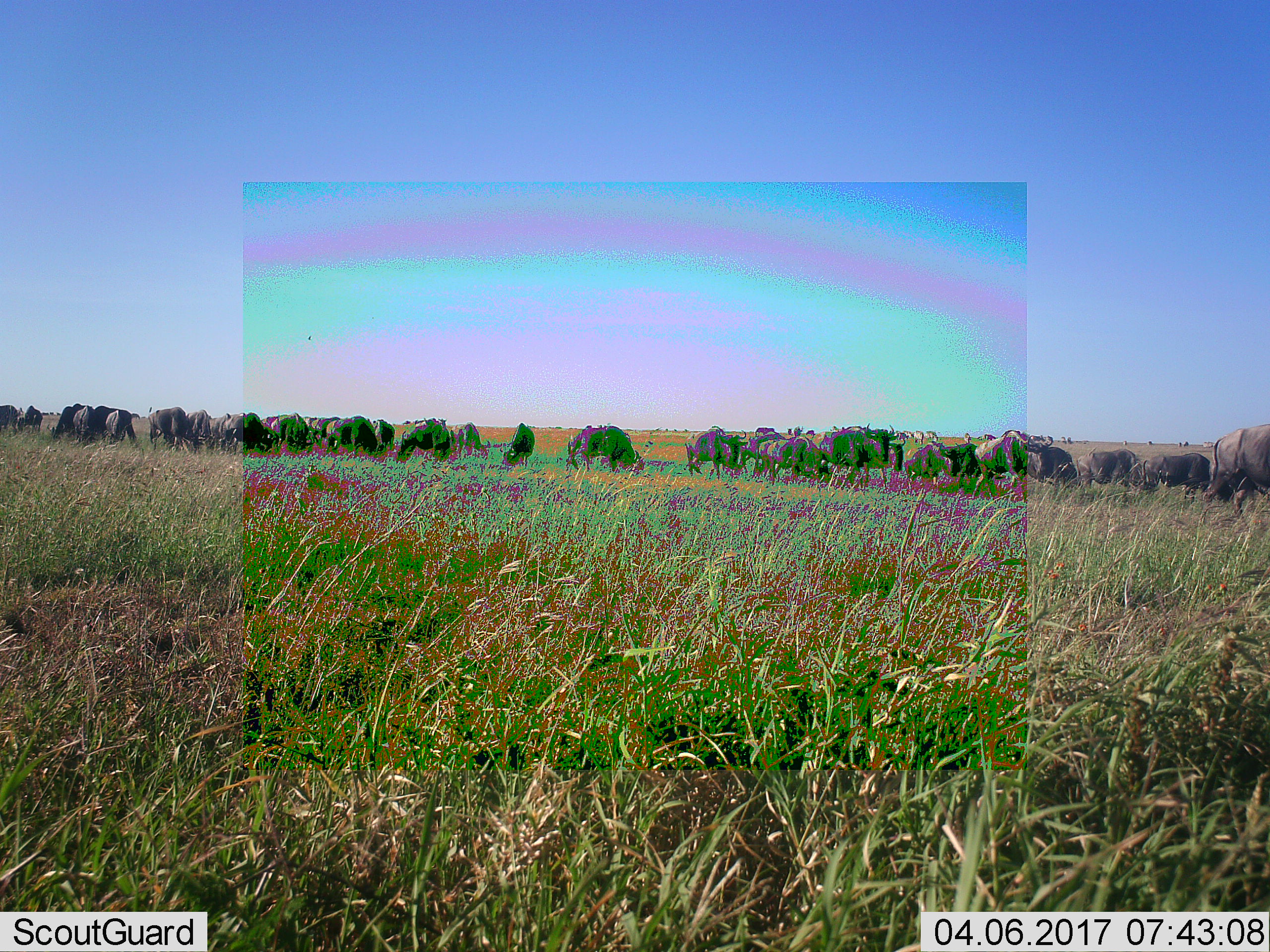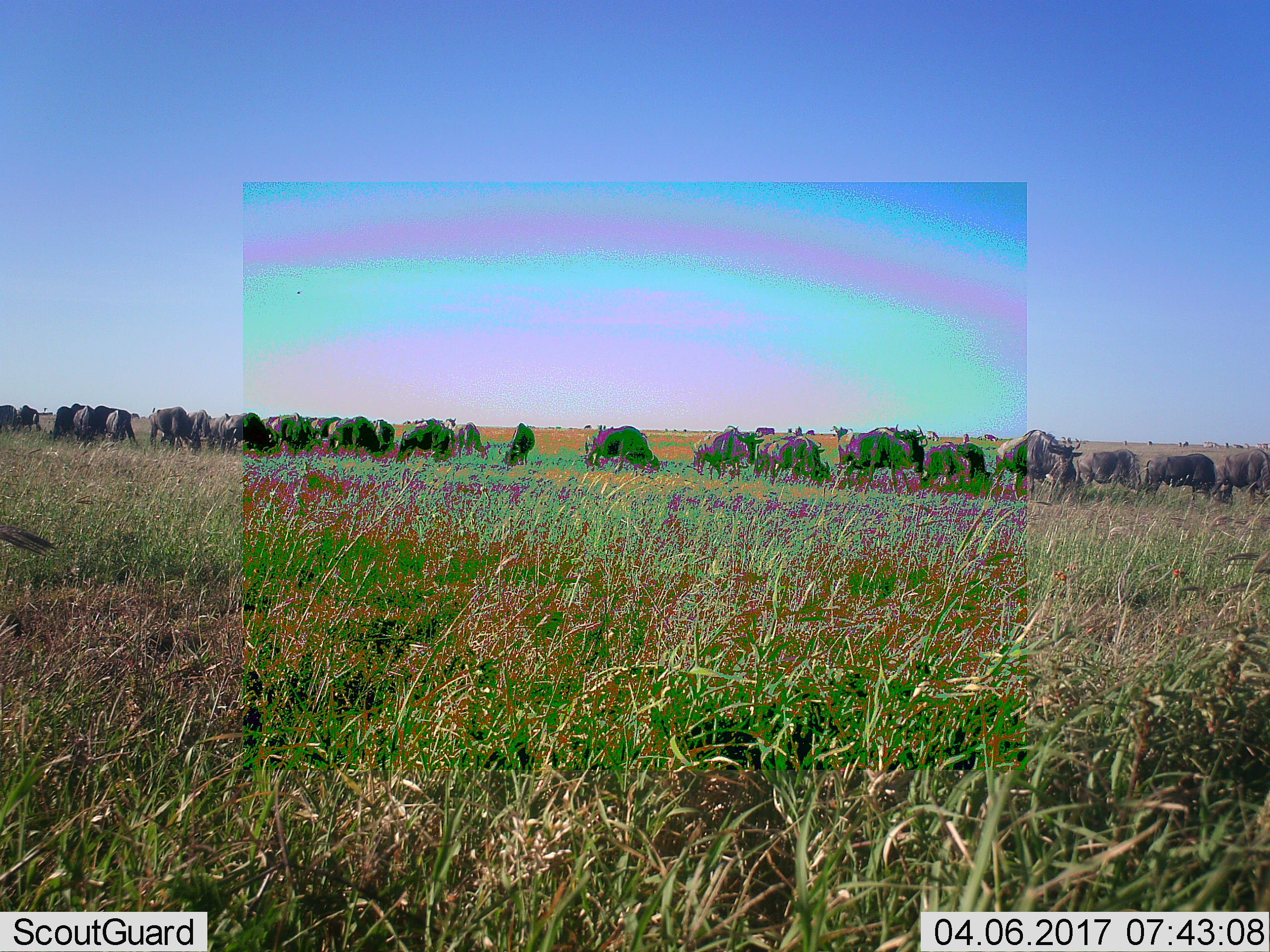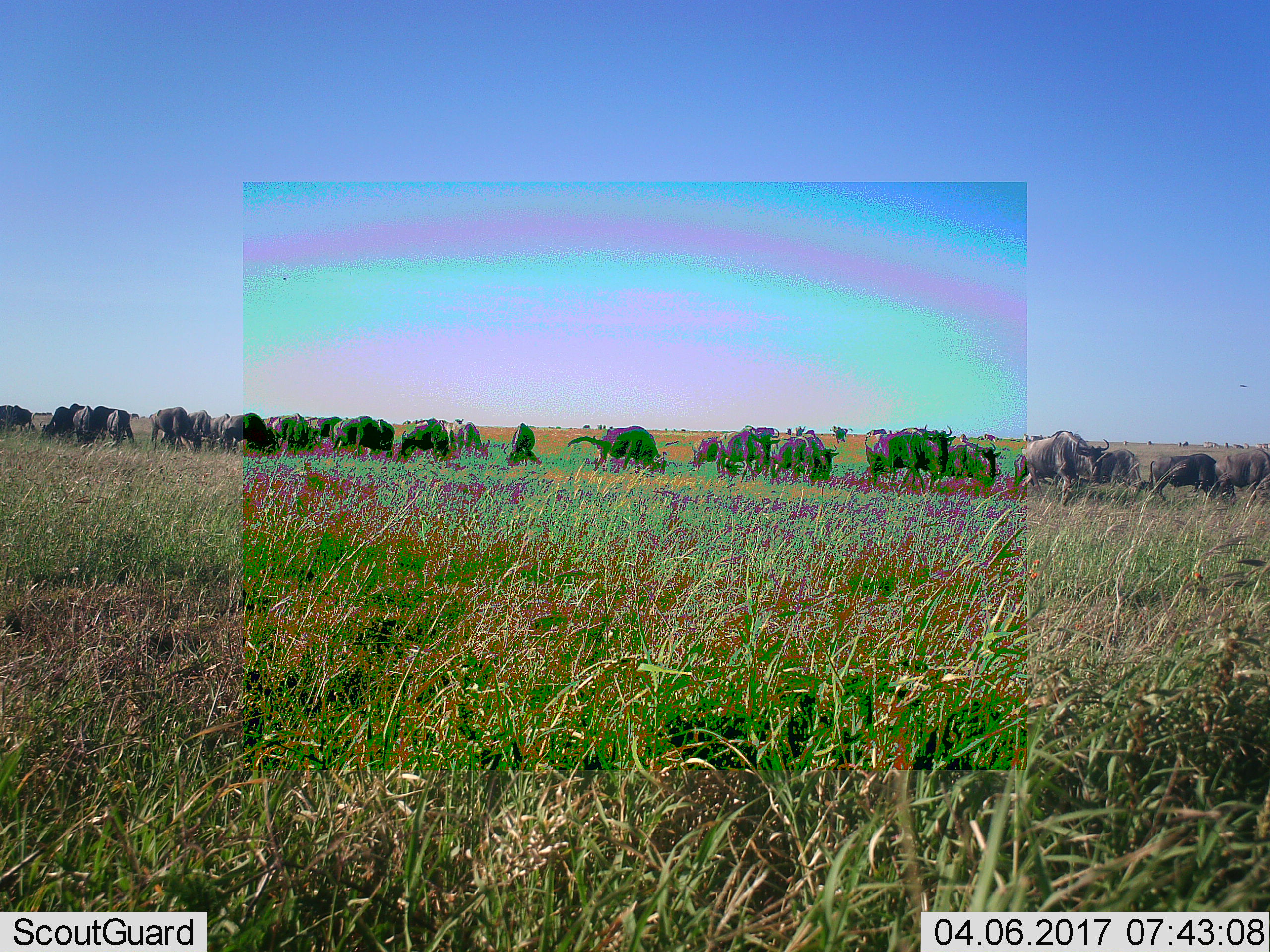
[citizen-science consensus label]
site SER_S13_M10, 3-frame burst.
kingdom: Animalia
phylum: Chordata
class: Mammalia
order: Artiodactyla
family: Bovidae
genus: Connochaetes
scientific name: Connochaetes taurinus taurinus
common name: blue wildebeest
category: wildebeestblue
Wildebeestblue (blue wildebeest) (Connochaetes taurinus taurinus), count 11-50. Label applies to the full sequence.